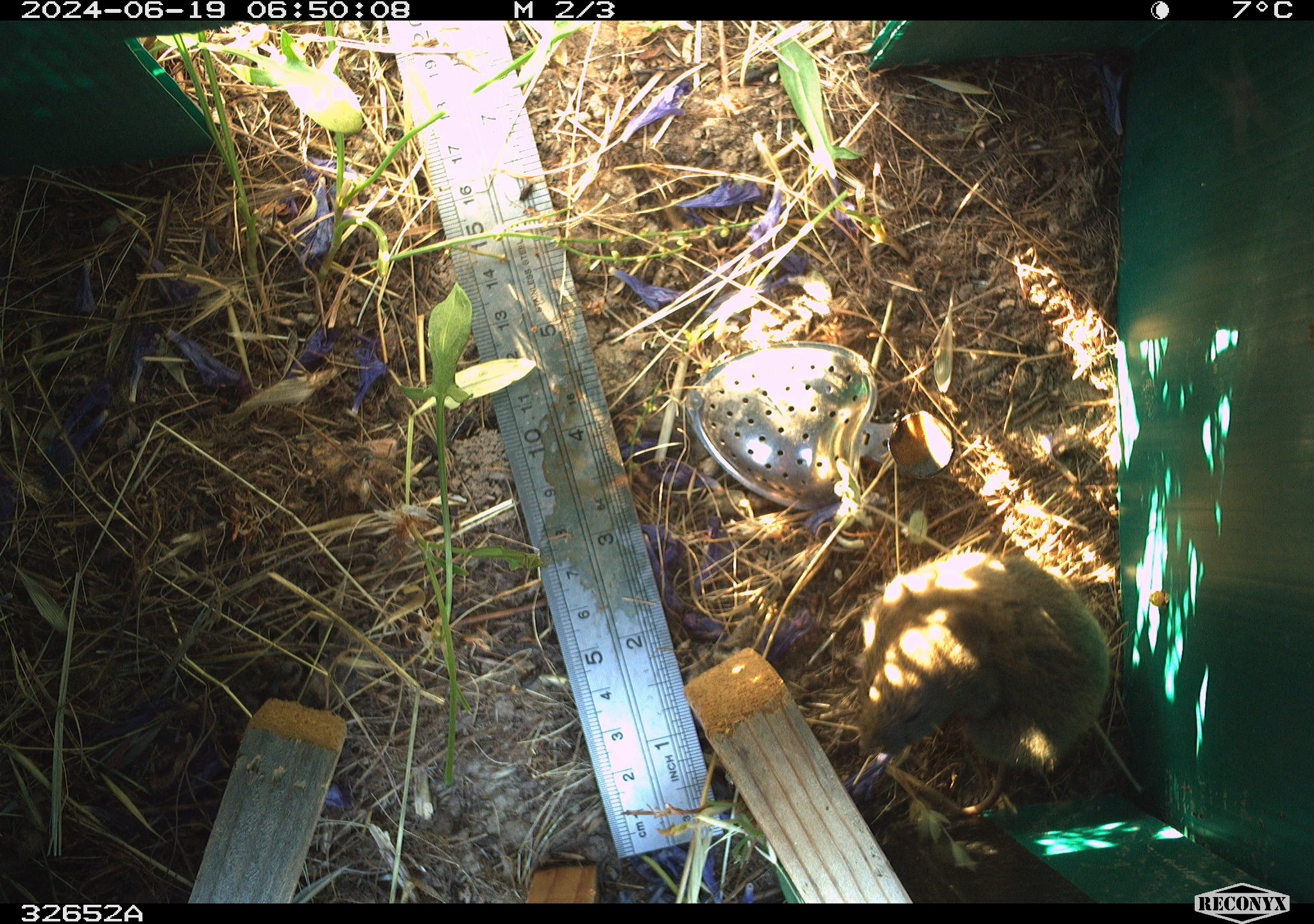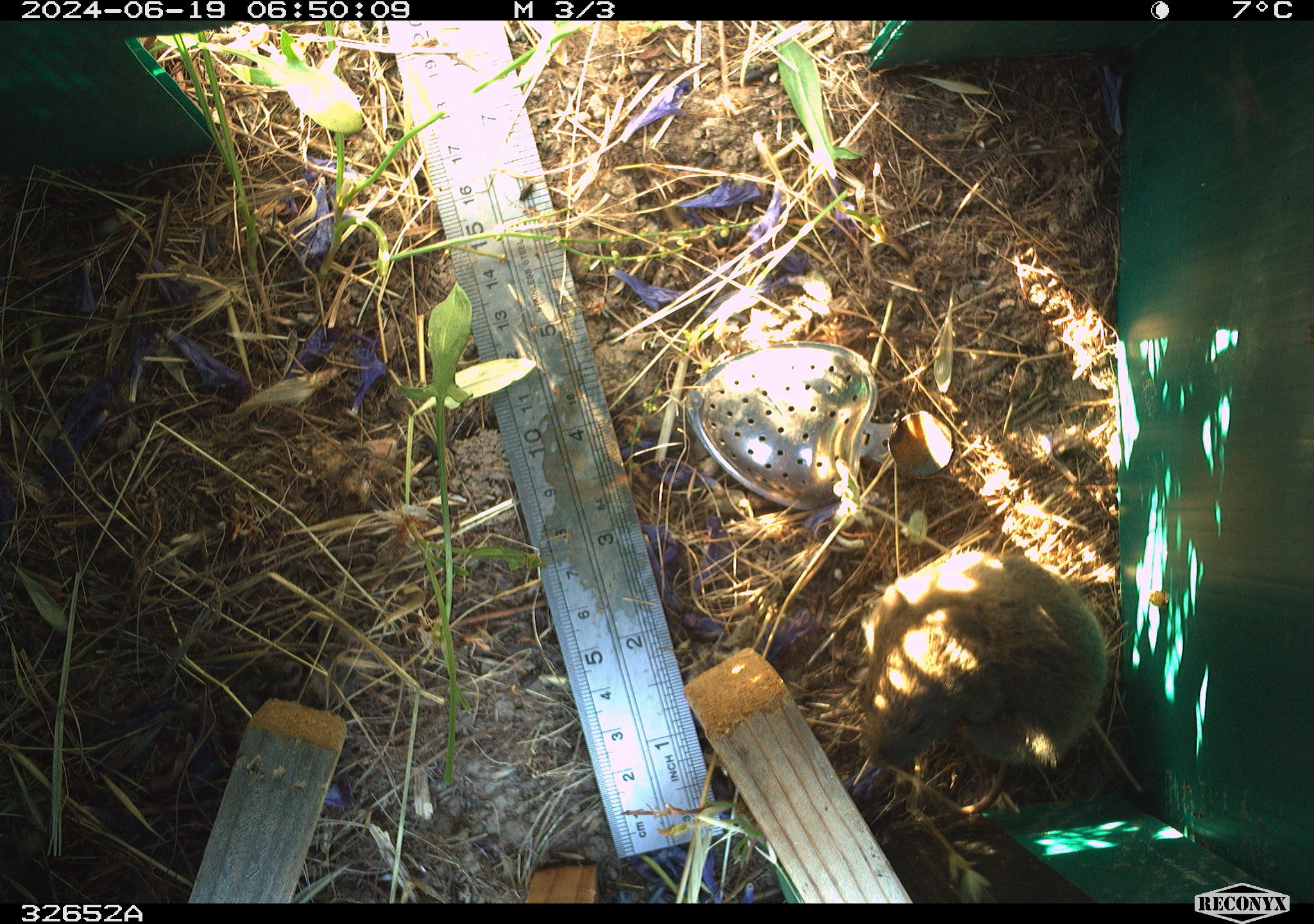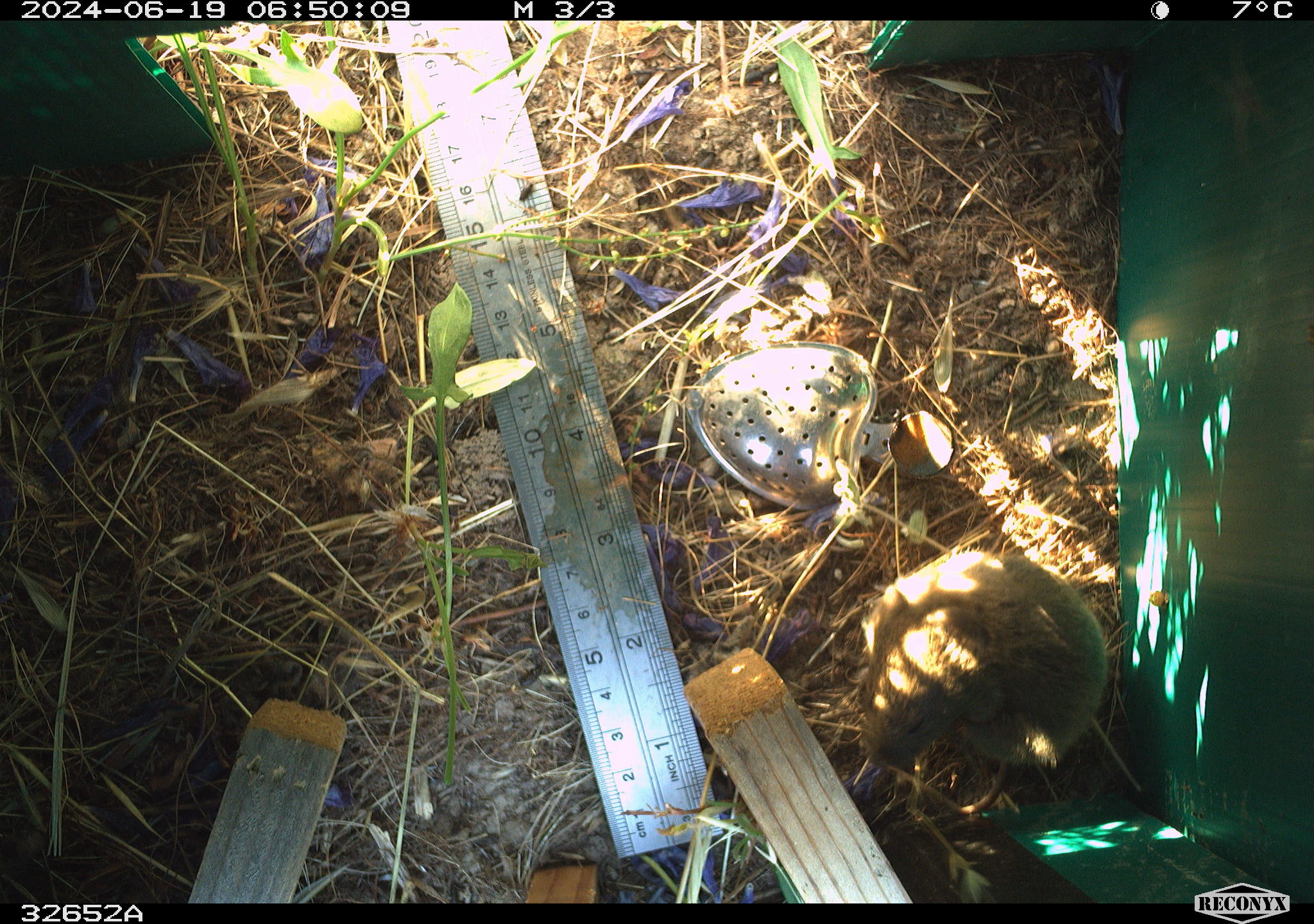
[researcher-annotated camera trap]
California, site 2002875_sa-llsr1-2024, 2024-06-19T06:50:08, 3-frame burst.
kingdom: Animalia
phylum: Chordata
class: Mammalia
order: Rodentia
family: Cricetidae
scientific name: Arvicolinae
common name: voles, lemmings, and muskrats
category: arvicolinae subfamily